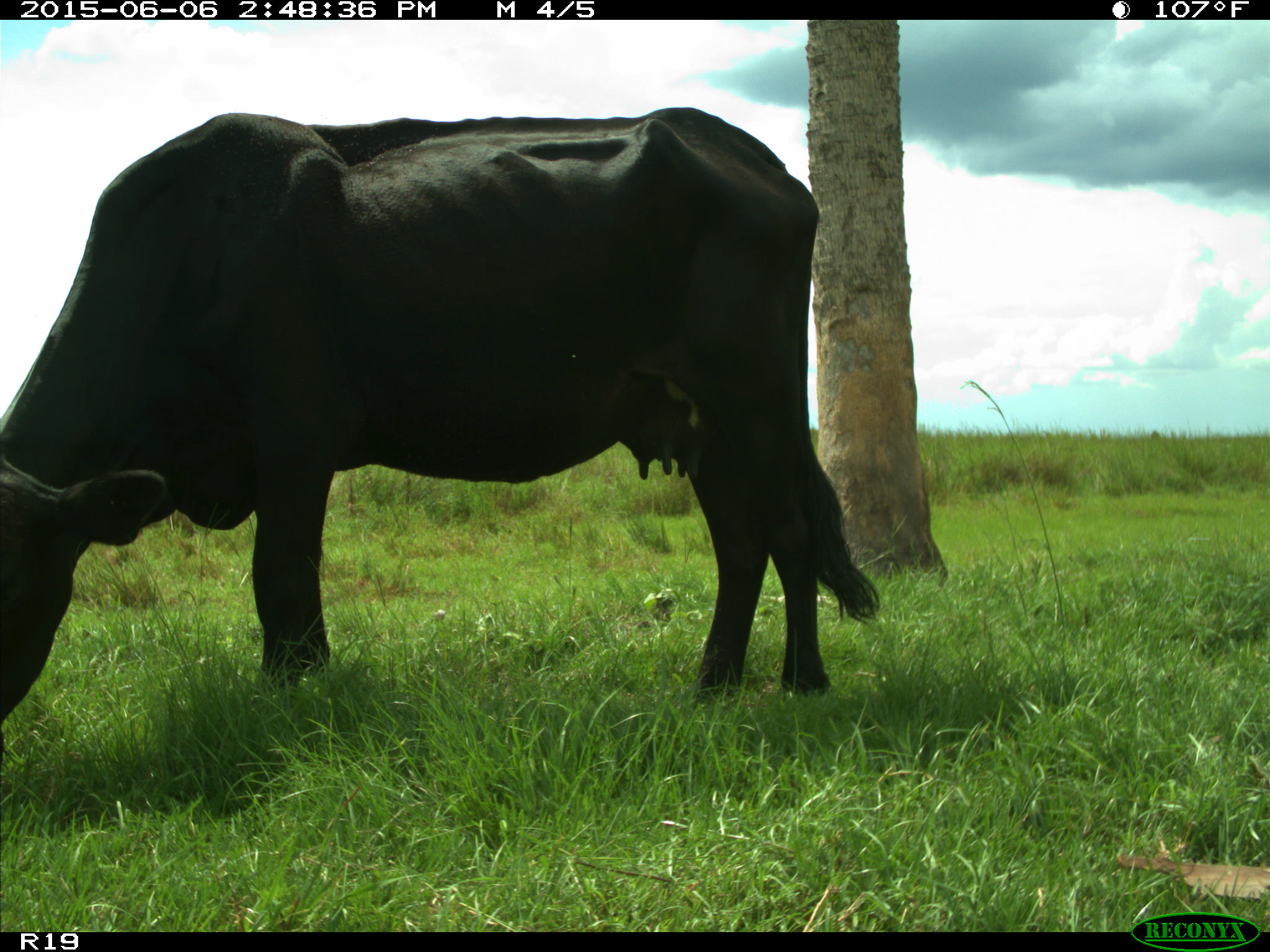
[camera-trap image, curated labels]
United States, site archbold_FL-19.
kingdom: Animalia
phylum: Chordata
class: Mammalia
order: Artiodactyla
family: Bovidae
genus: Bos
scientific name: Bos taurus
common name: domestic cow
Bos taurus (domestic cow).